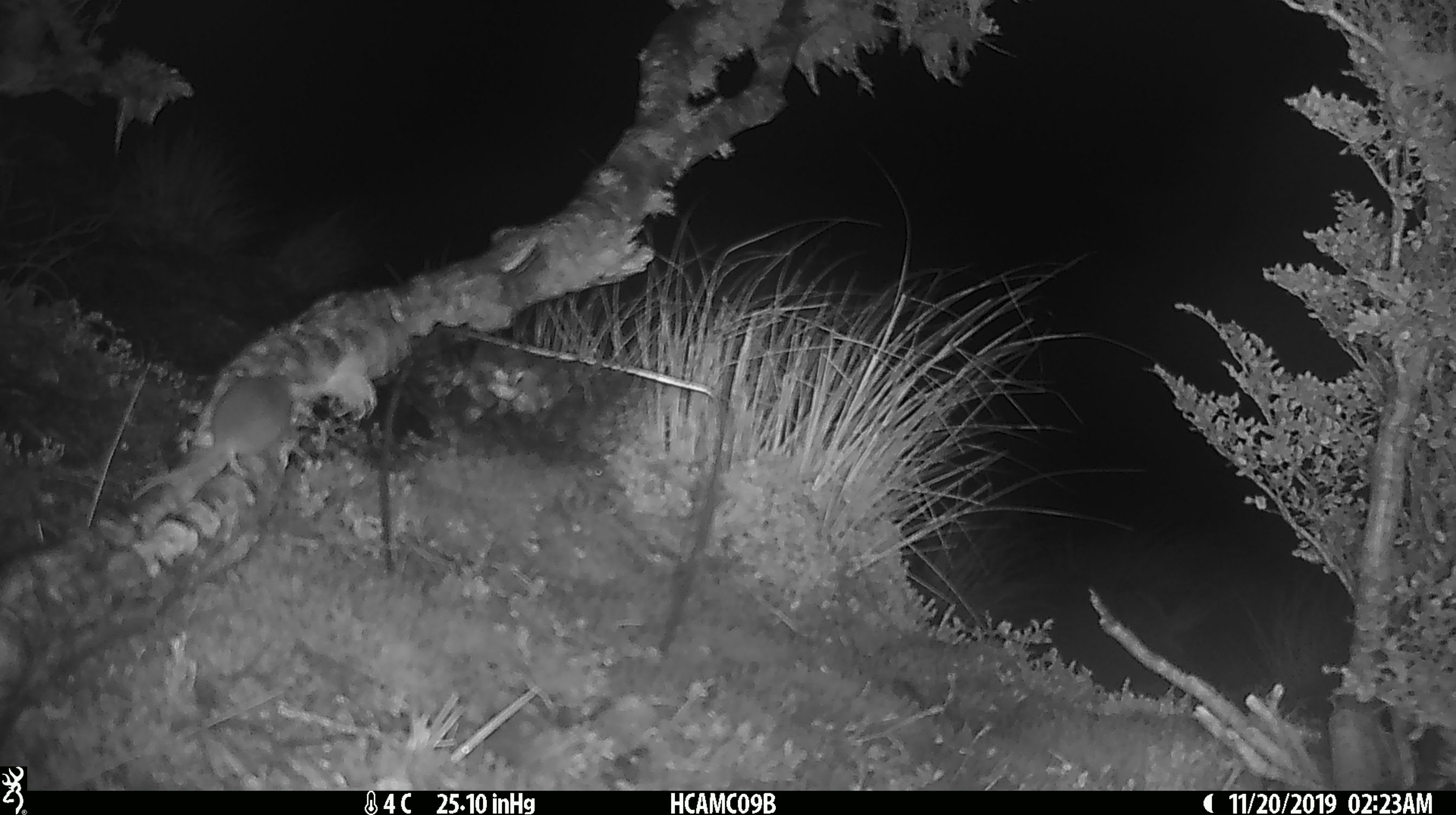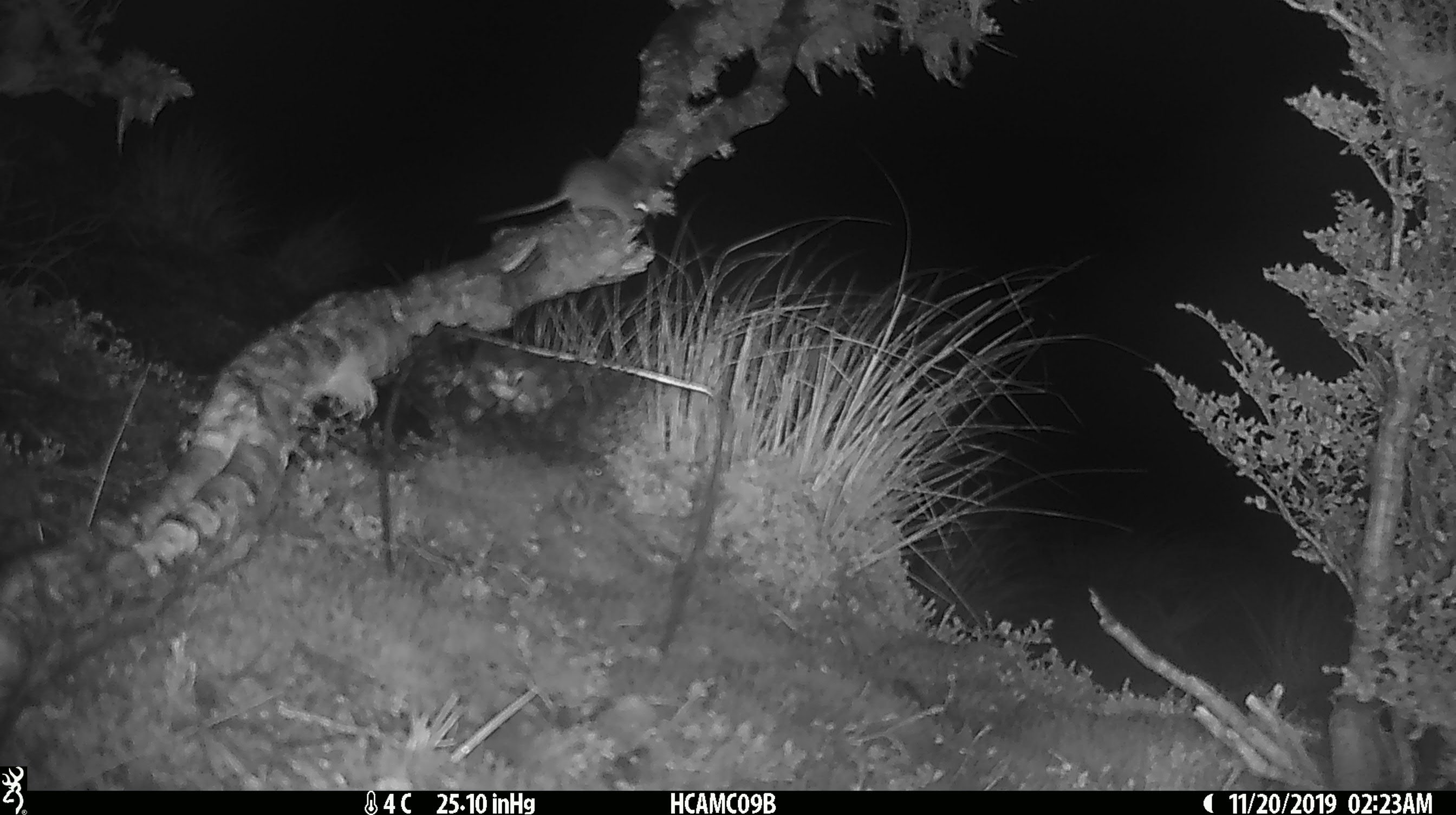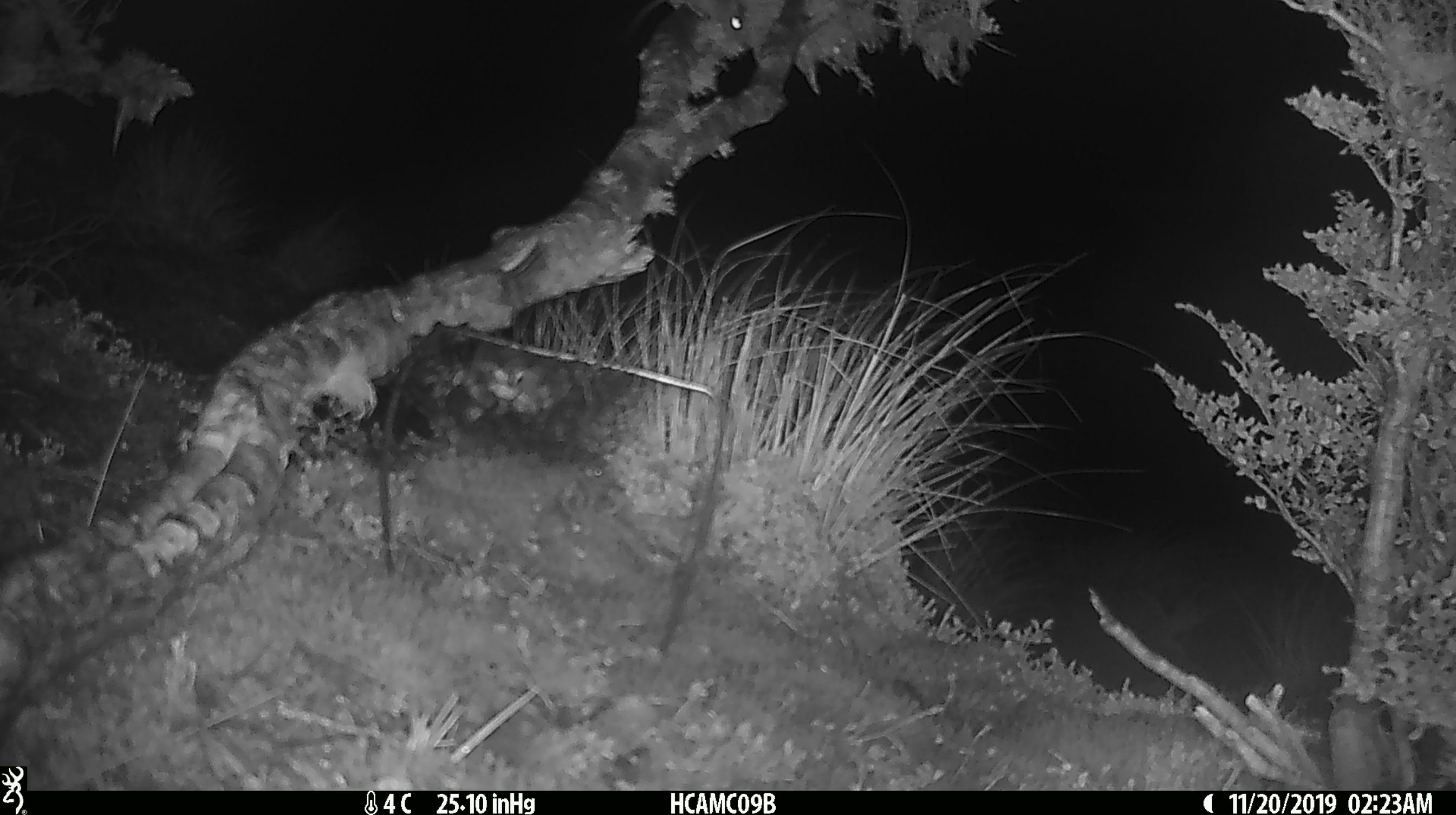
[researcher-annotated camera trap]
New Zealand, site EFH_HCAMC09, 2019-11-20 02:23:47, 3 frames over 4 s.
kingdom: Animalia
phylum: Chordata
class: Mammalia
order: Rodentia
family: Muridae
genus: Mus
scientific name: Mus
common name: mouse